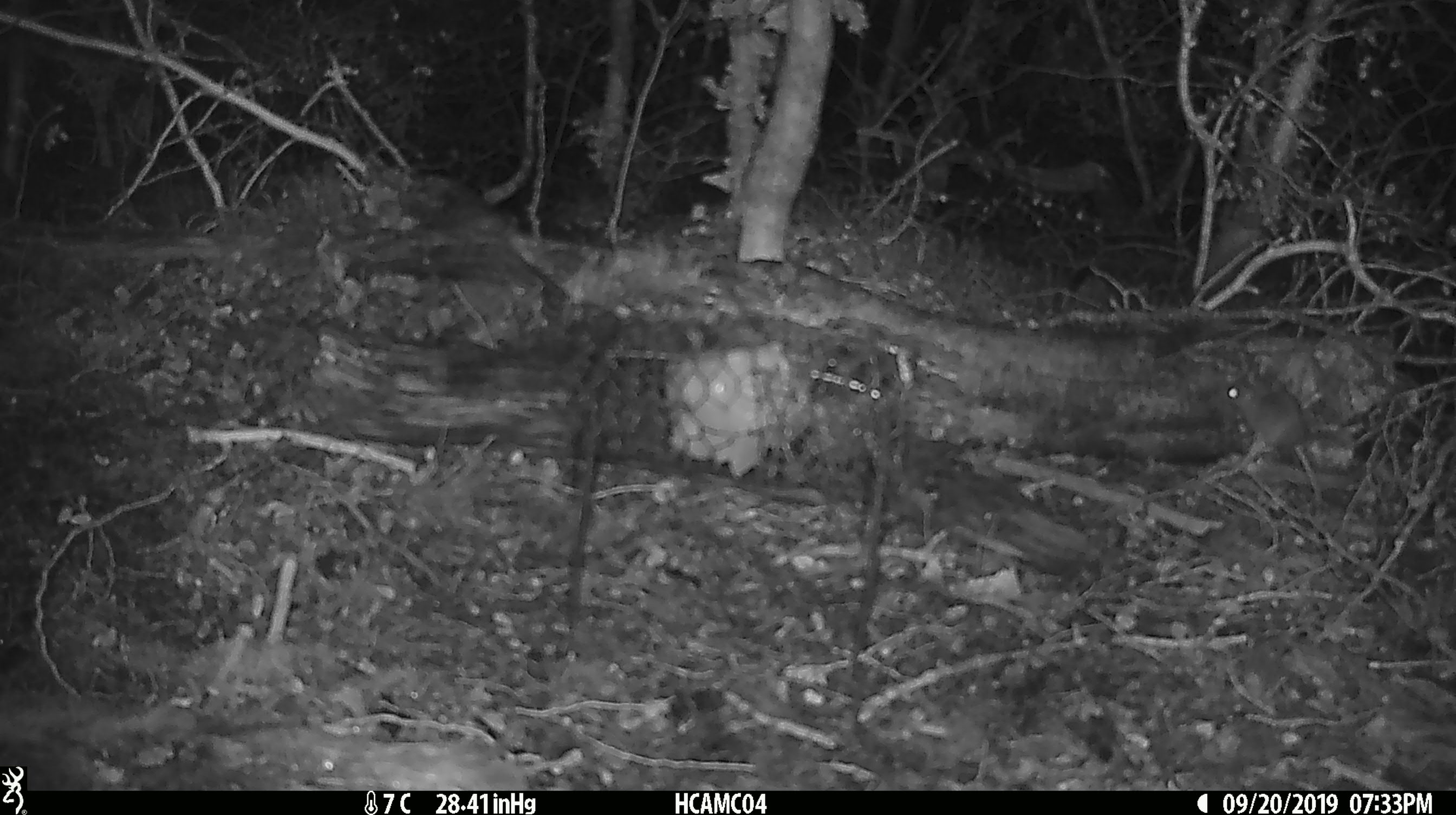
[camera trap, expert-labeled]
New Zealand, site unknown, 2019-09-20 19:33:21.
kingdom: Animalia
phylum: Chordata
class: Mammalia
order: Rodentia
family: Muridae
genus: Mus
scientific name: Mus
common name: mouse